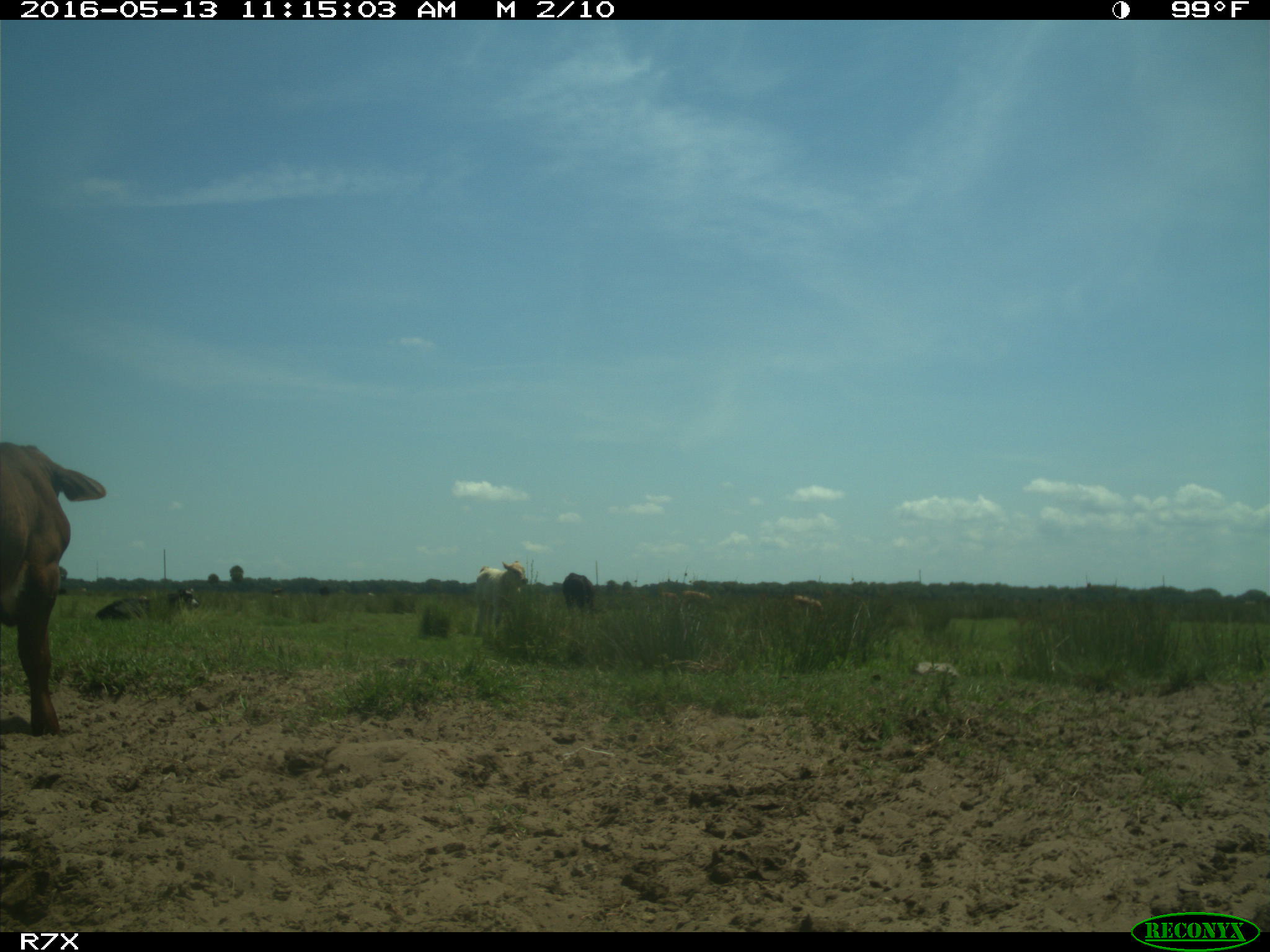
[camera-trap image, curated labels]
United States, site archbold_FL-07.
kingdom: Animalia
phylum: Chordata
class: Mammalia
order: Artiodactyla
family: Bovidae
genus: Bos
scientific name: Bos taurus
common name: domestic cow